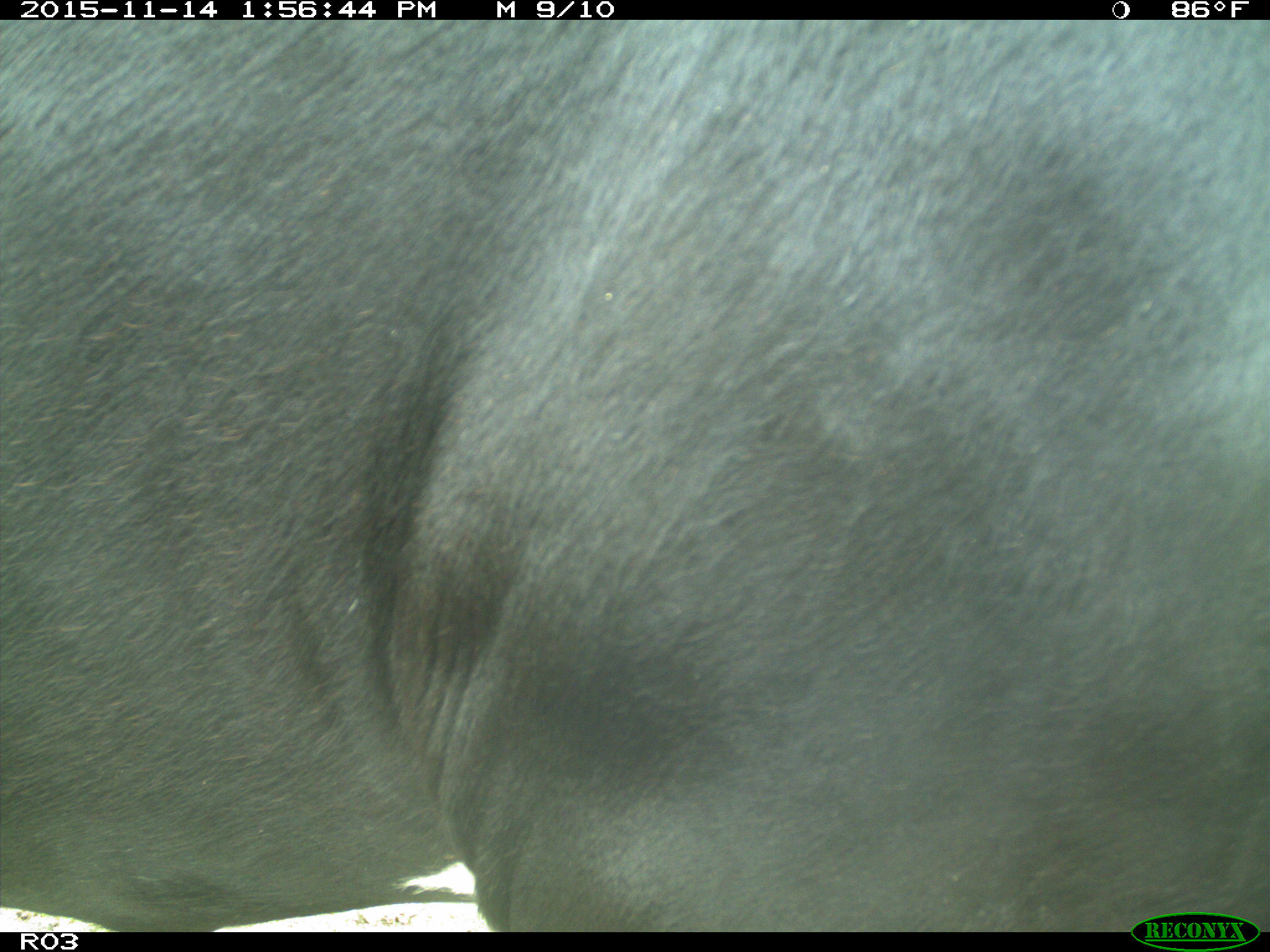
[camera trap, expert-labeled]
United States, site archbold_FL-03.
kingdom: Animalia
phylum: Chordata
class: Mammalia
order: Artiodactyla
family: Bovidae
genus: Bos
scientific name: Bos taurus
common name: domestic cow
Bos taurus (domestic cow).